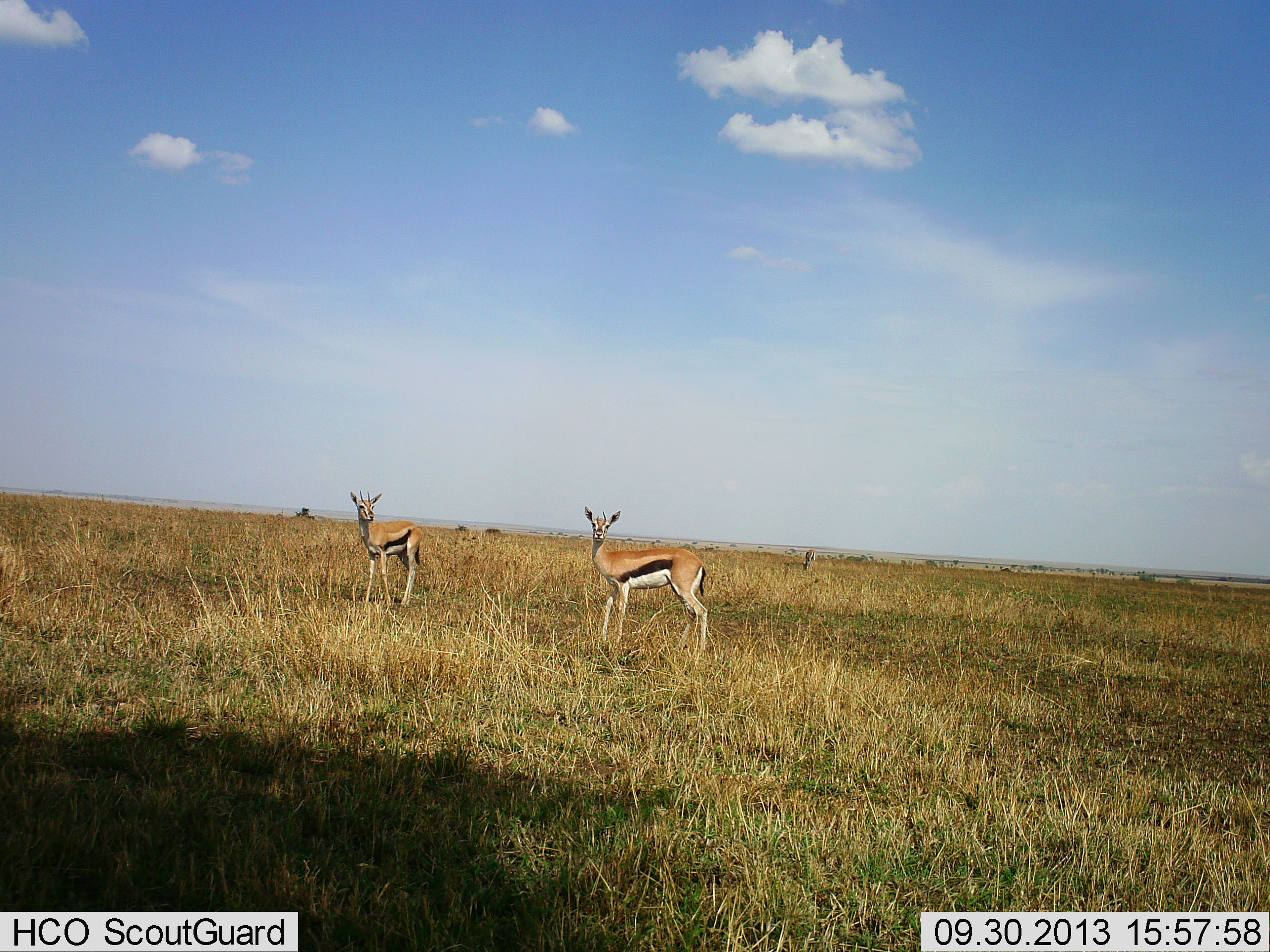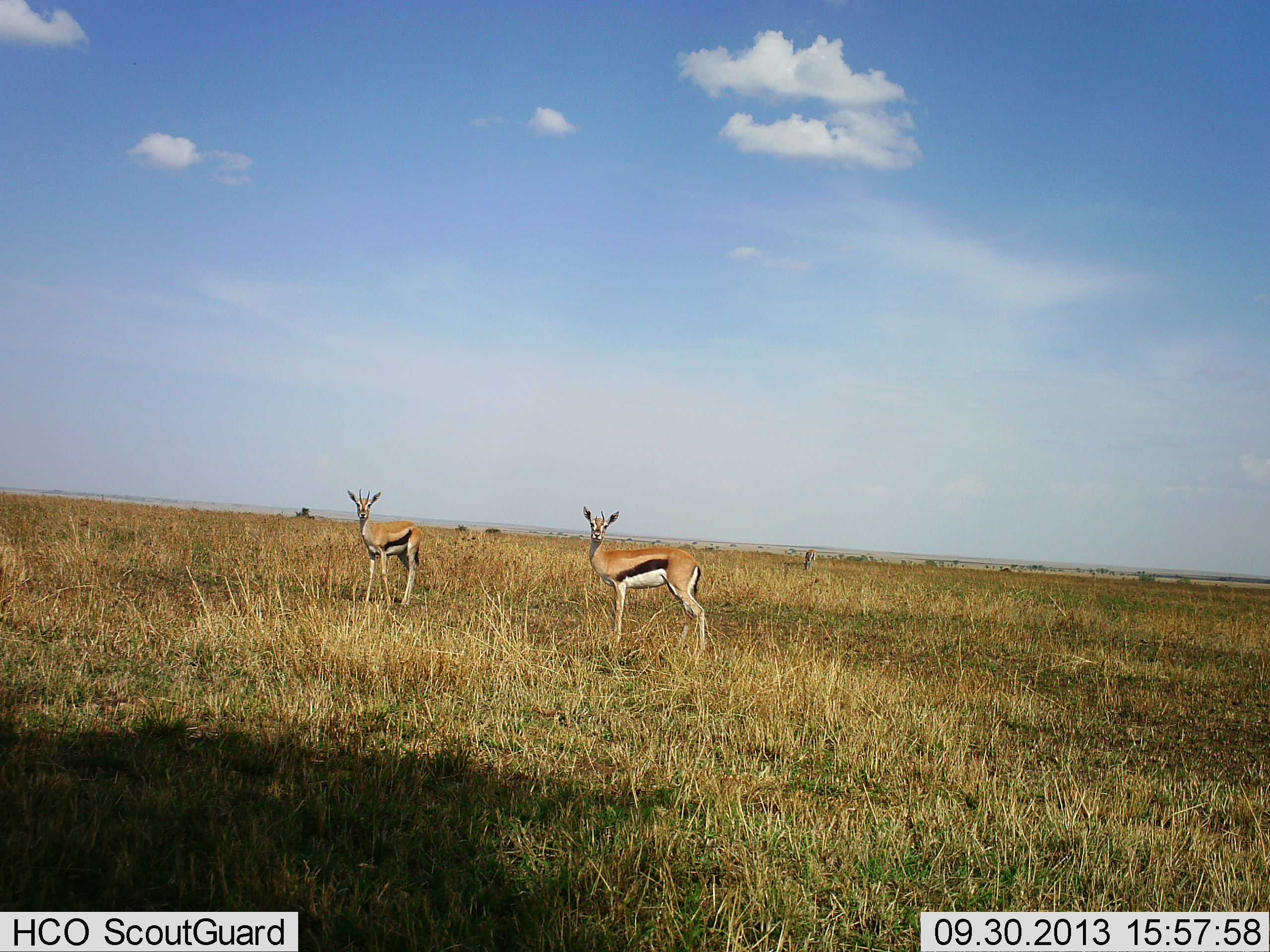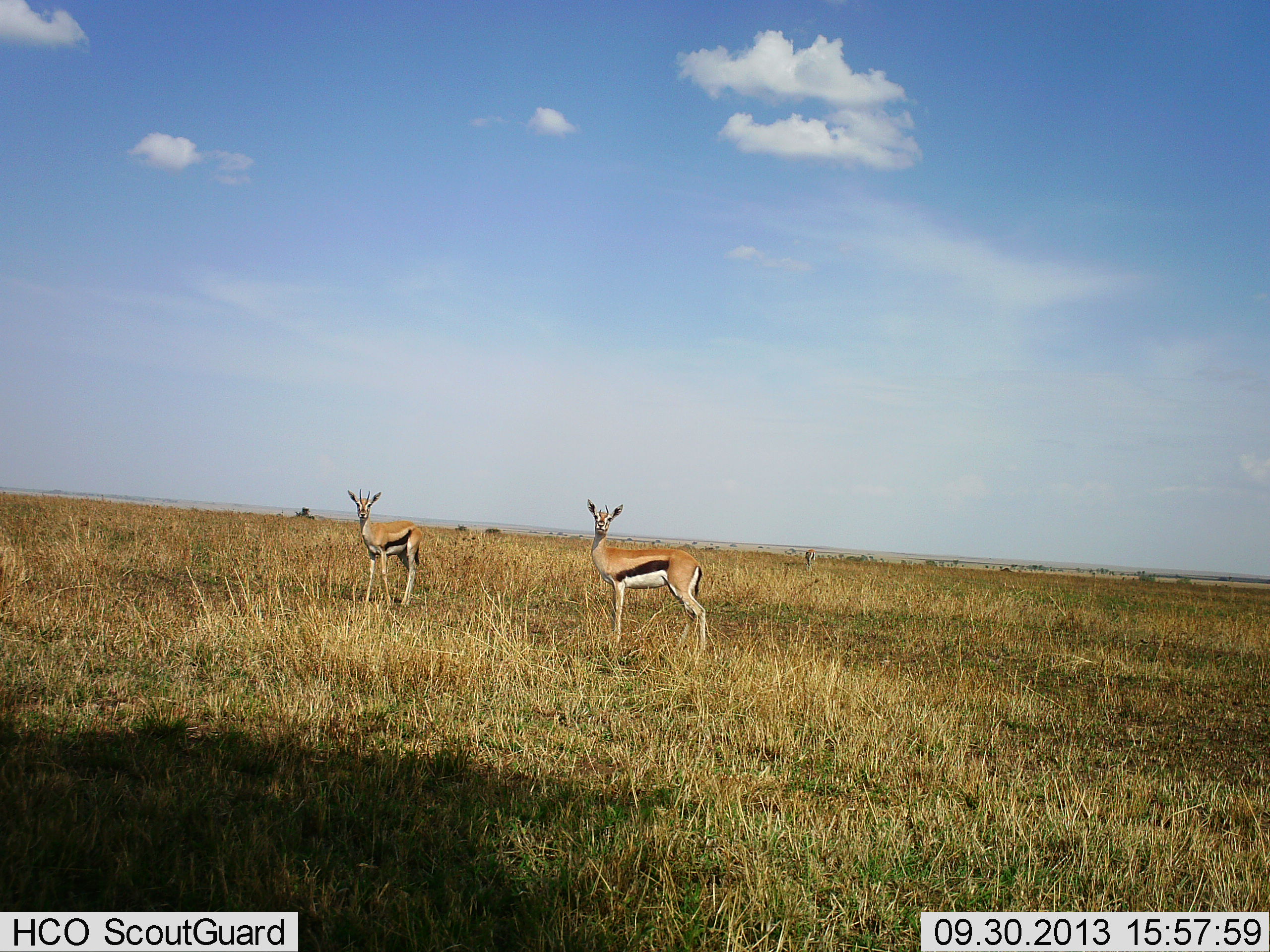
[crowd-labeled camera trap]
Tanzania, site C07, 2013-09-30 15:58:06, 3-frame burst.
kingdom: Animalia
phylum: Chordata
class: Mammalia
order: Artiodactyla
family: Bovidae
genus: Eudorcas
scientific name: Eudorcas thomsonii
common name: thomson's gazelle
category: gazellethomsons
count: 2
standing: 100%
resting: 0%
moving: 0%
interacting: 0%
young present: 10%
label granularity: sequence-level